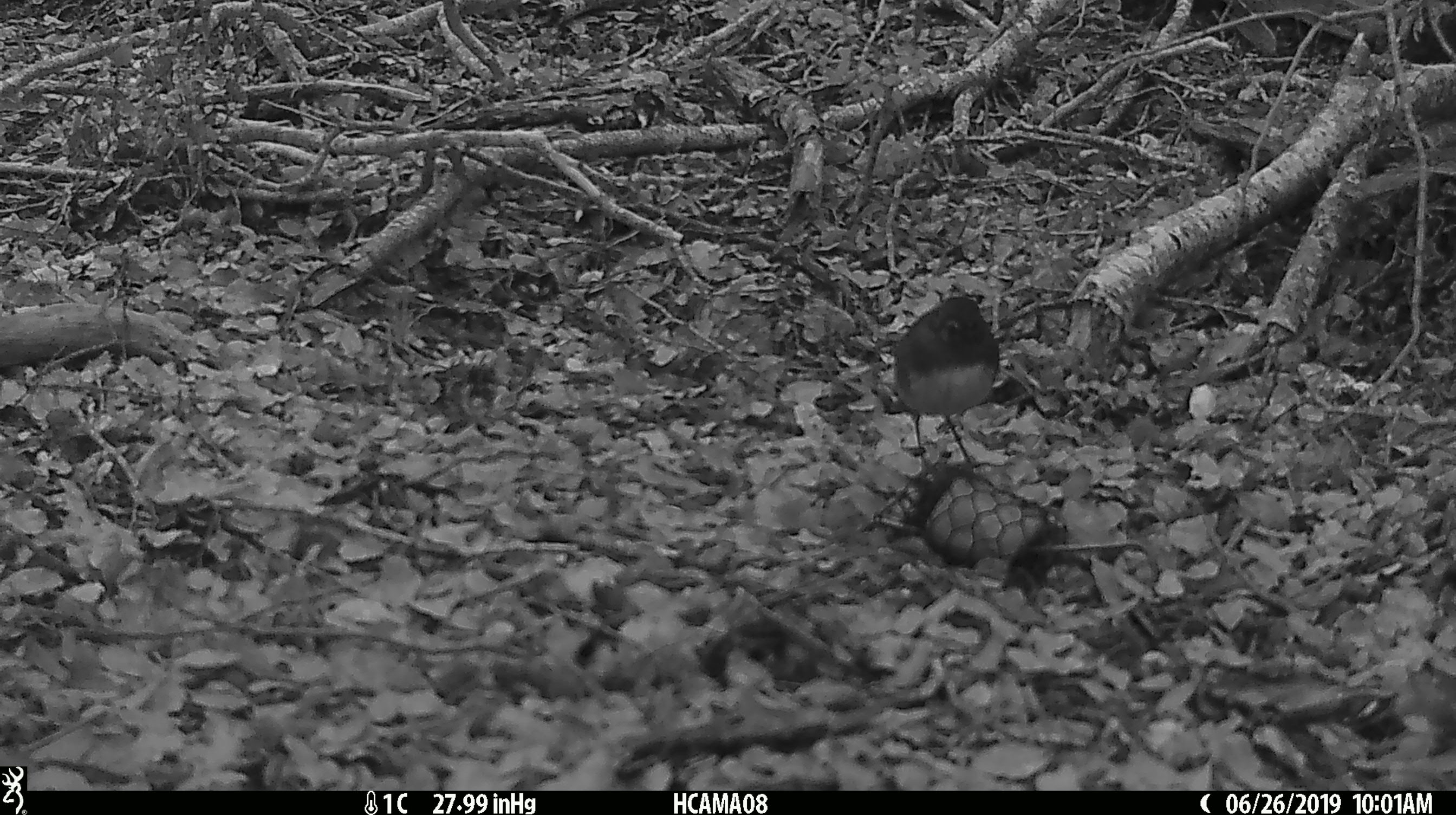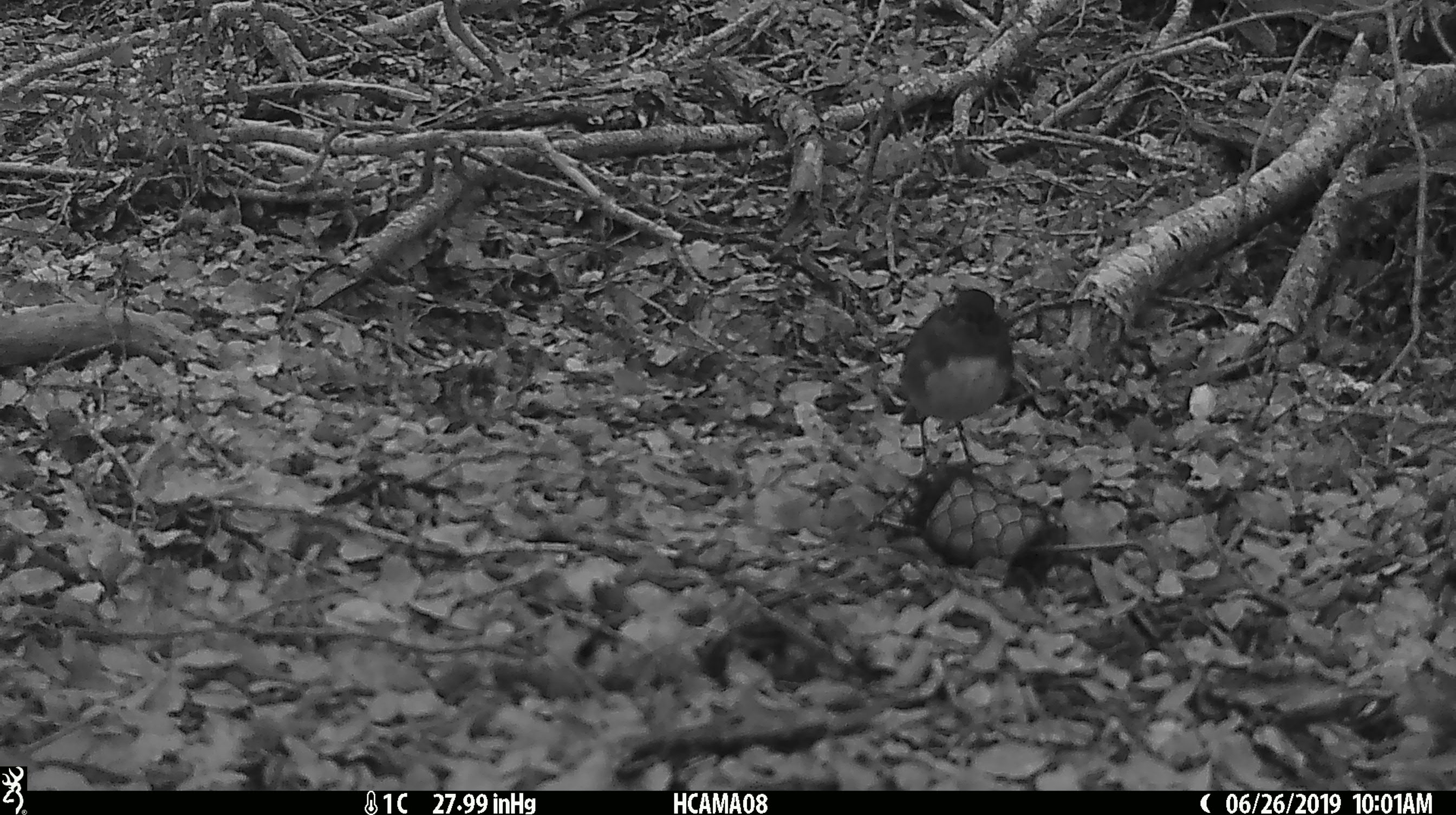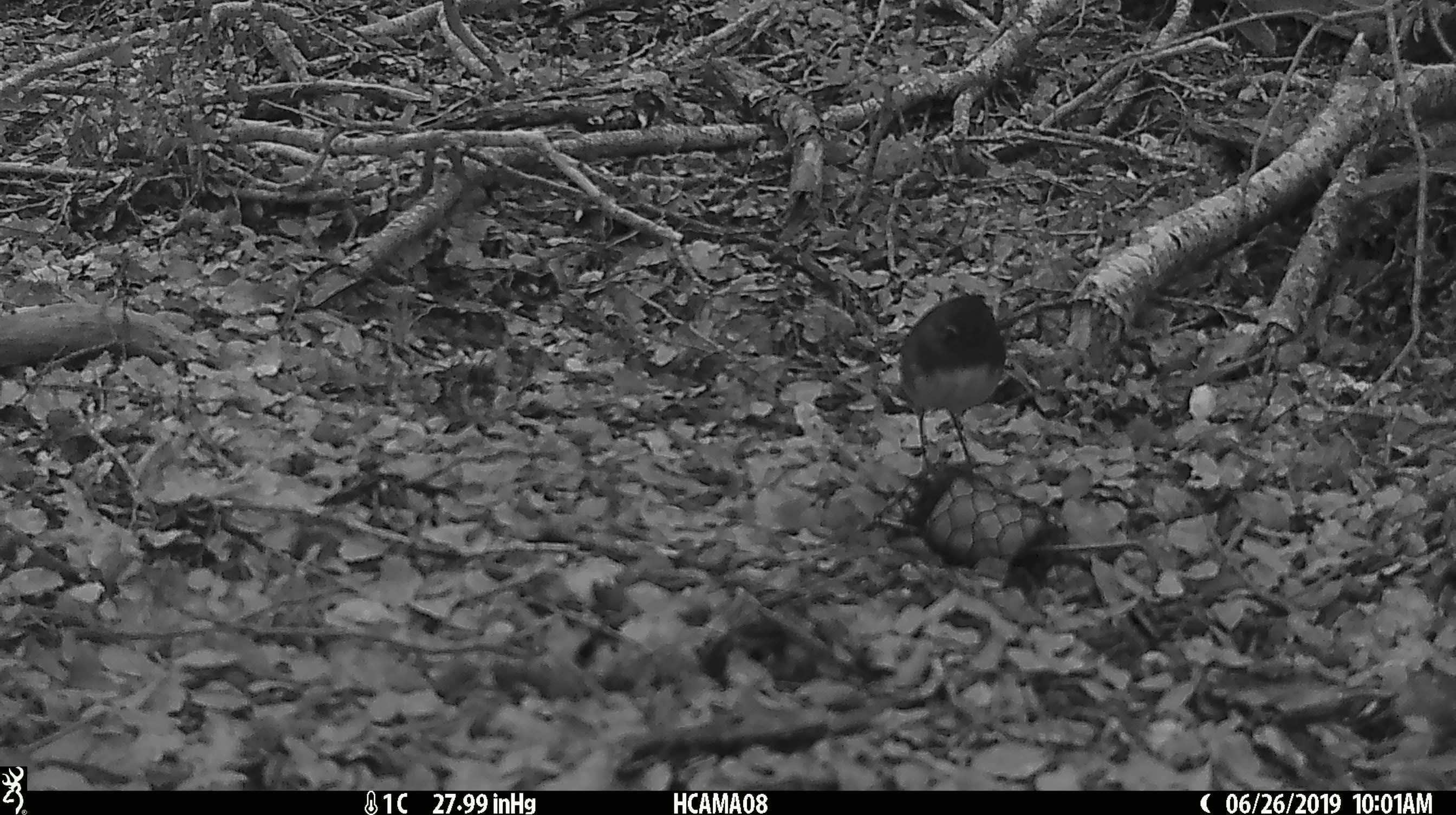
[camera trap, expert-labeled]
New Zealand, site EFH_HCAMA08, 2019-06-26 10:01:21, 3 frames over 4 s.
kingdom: Animalia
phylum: Chordata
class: Aves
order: Passeriformes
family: Petroicidae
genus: Petroica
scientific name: Petroica australis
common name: new zealand robin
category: robin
Robin (new zealand robin) (Petroica australis).